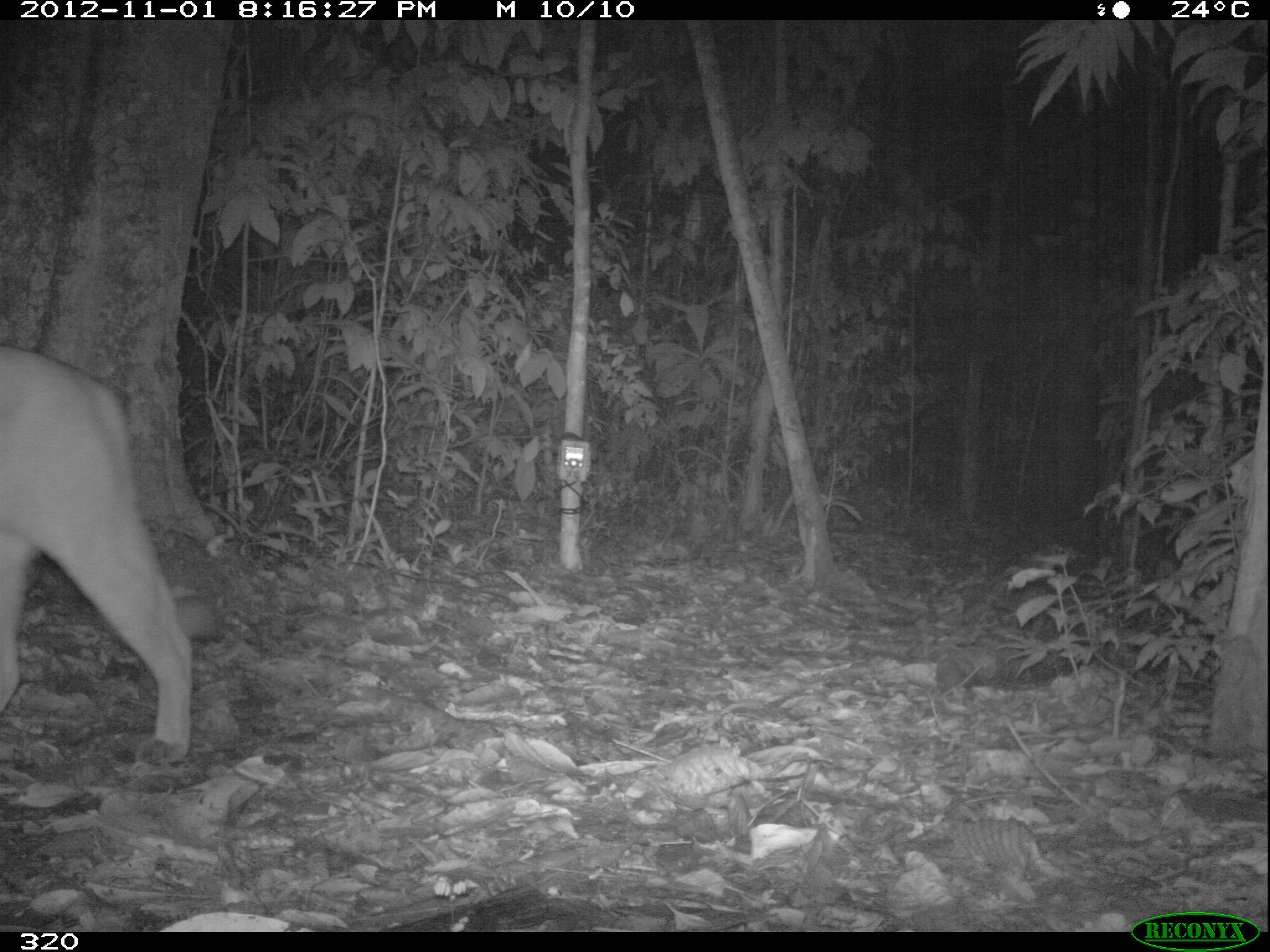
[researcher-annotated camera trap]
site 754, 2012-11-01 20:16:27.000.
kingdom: Animalia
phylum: Chordata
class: Mammalia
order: Carnivora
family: Felidae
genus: Puma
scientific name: Puma concolor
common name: mountain lion